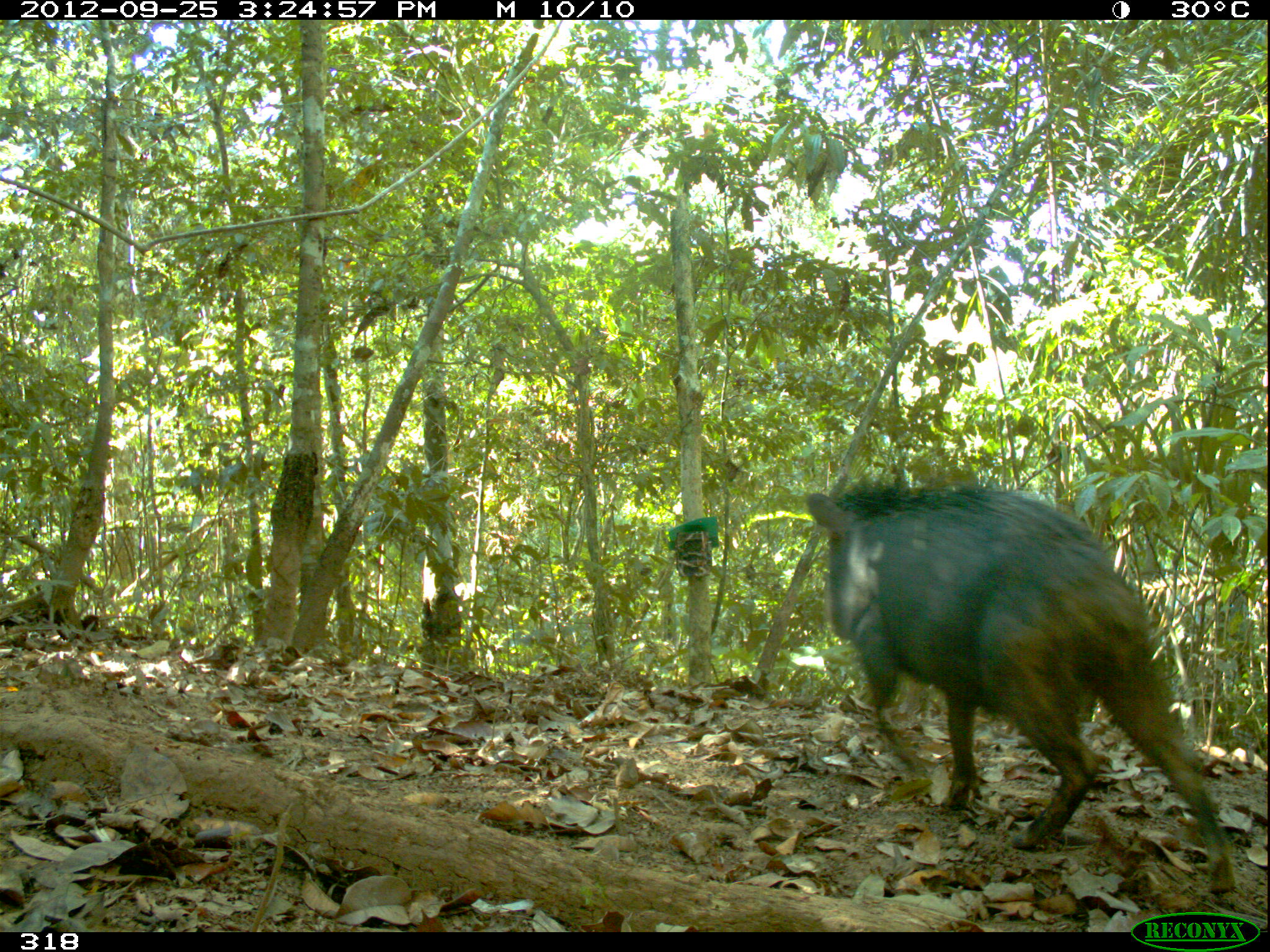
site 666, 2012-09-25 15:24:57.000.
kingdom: Animalia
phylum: Chordata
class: Mammalia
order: Artiodactyla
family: Tayassuidae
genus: Tayassu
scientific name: Tayassu pecari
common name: white-lipped peccary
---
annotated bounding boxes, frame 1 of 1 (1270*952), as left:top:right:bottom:
tayassu pecari: 798:476:1237:904